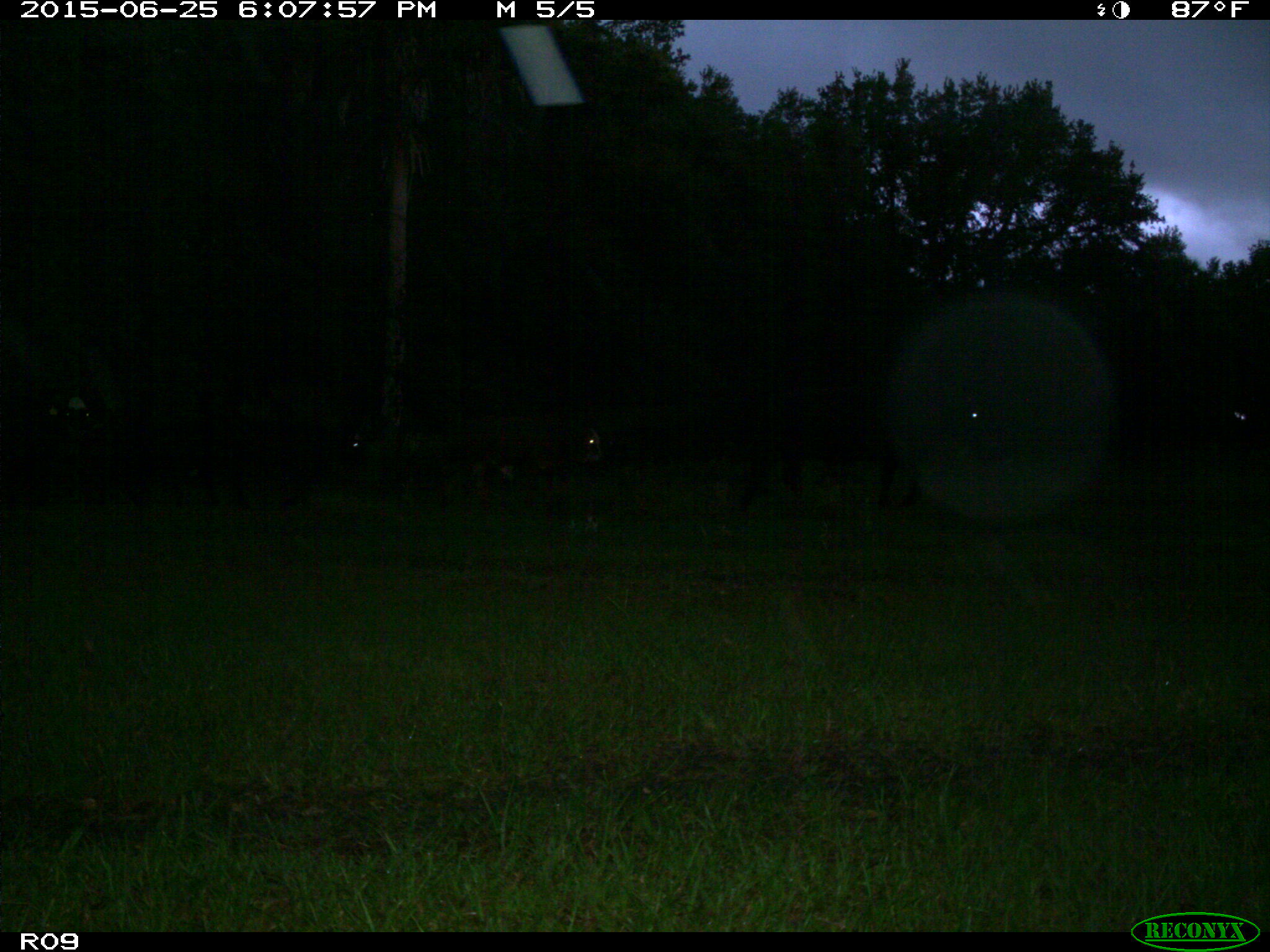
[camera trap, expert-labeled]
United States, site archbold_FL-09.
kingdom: Animalia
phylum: Chordata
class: Mammalia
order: Artiodactyla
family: Bovidae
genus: Bos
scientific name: Bos taurus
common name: domestic cow